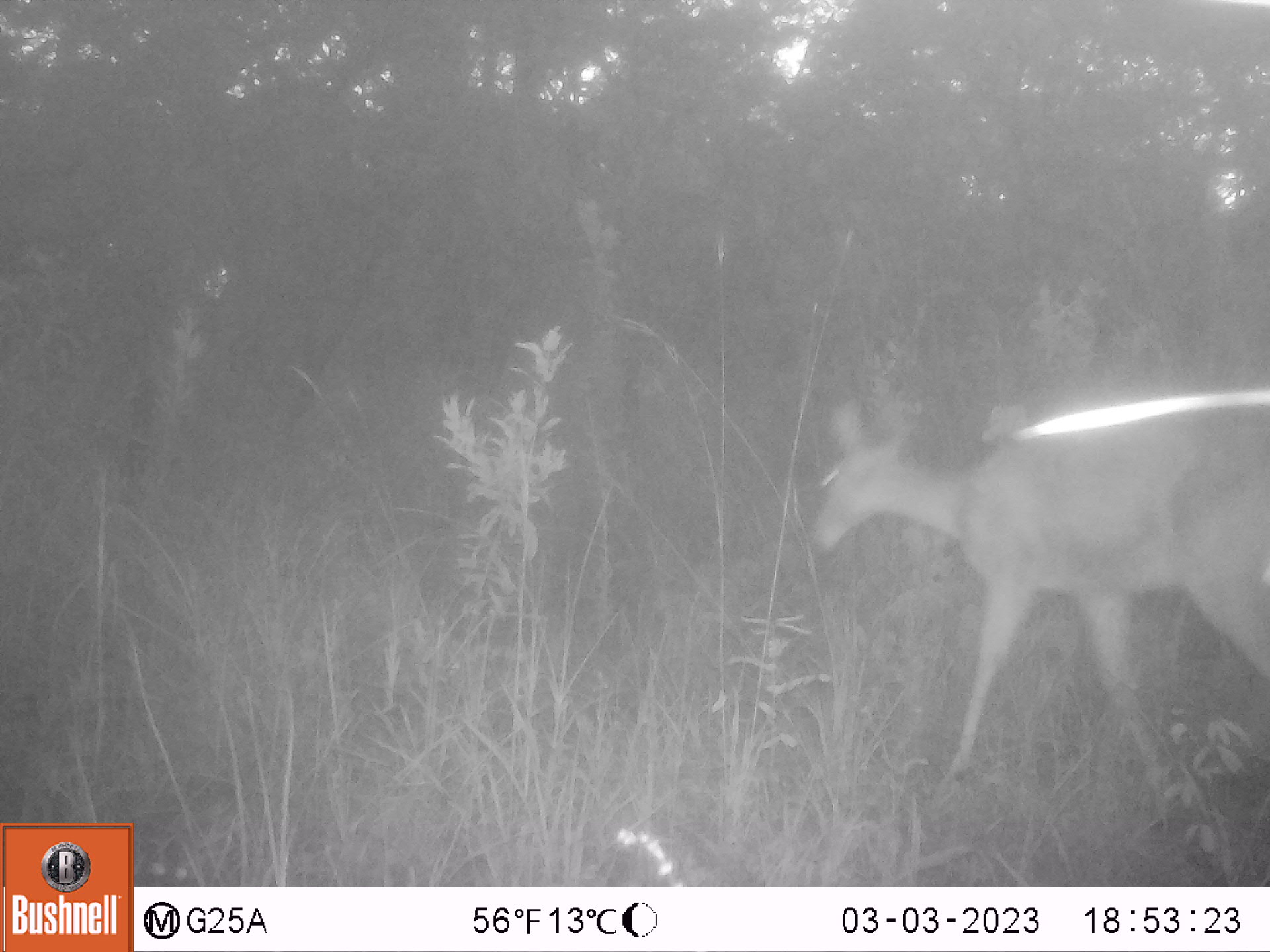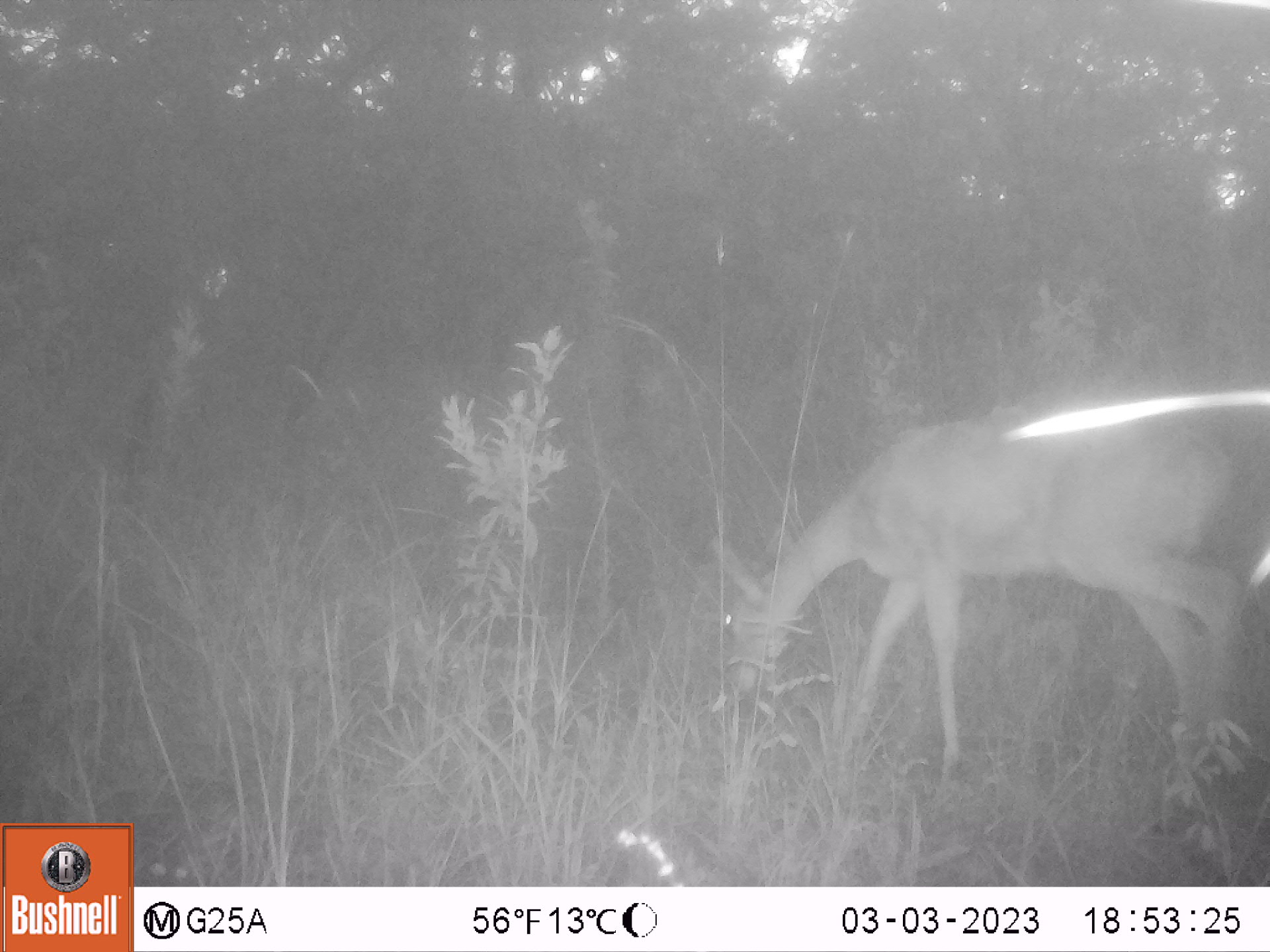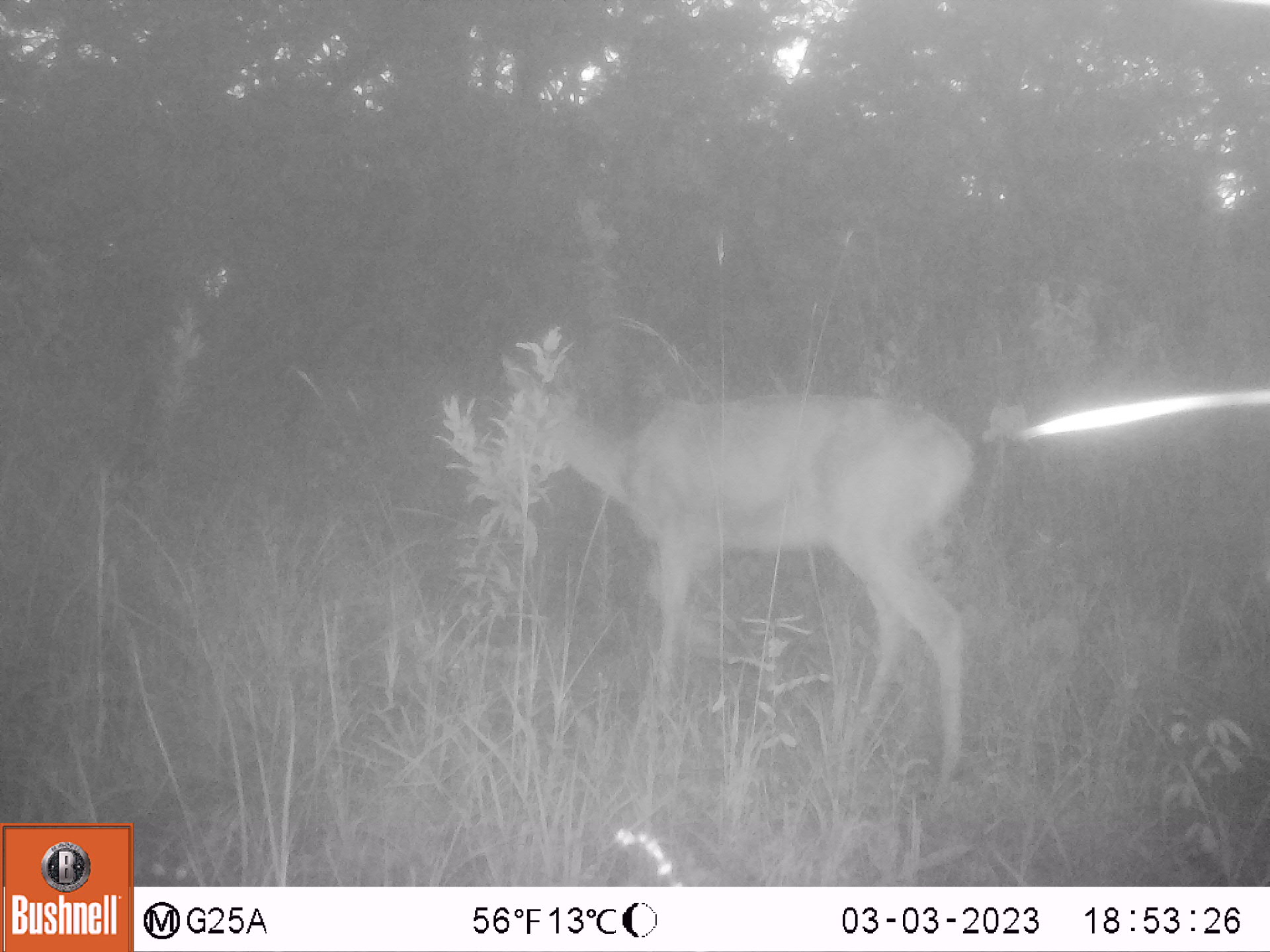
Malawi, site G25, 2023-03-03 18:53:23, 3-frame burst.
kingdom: Animalia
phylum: Chordata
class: Mammalia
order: Artiodactyla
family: Bovidae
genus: Redunca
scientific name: Redunca arundinum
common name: southern reedbuck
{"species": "southern reedbuck (Redunca arundinum)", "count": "1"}